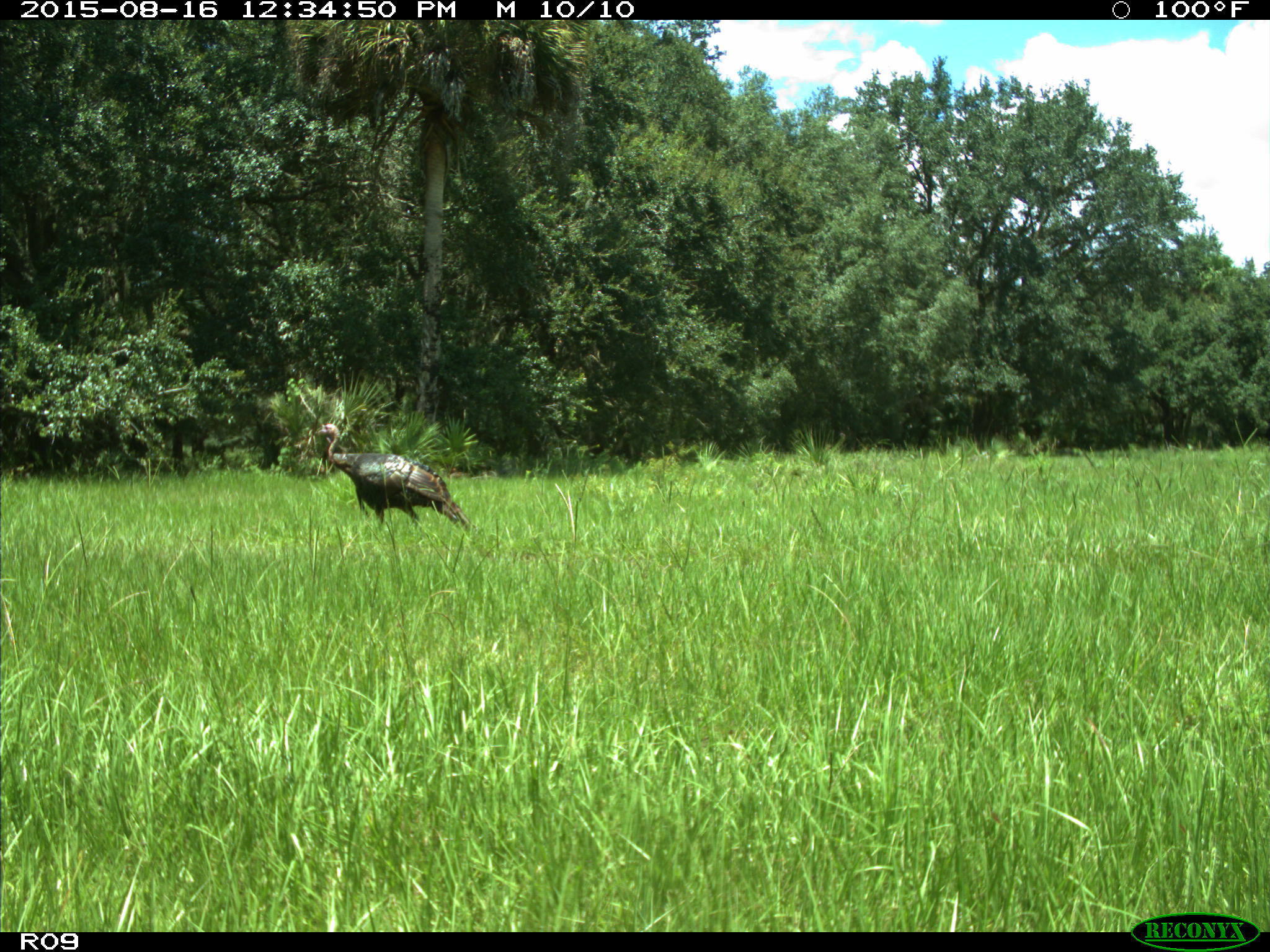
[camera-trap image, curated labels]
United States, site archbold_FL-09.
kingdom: Animalia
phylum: Chordata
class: Aves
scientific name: Aves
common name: birds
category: unidentified bird